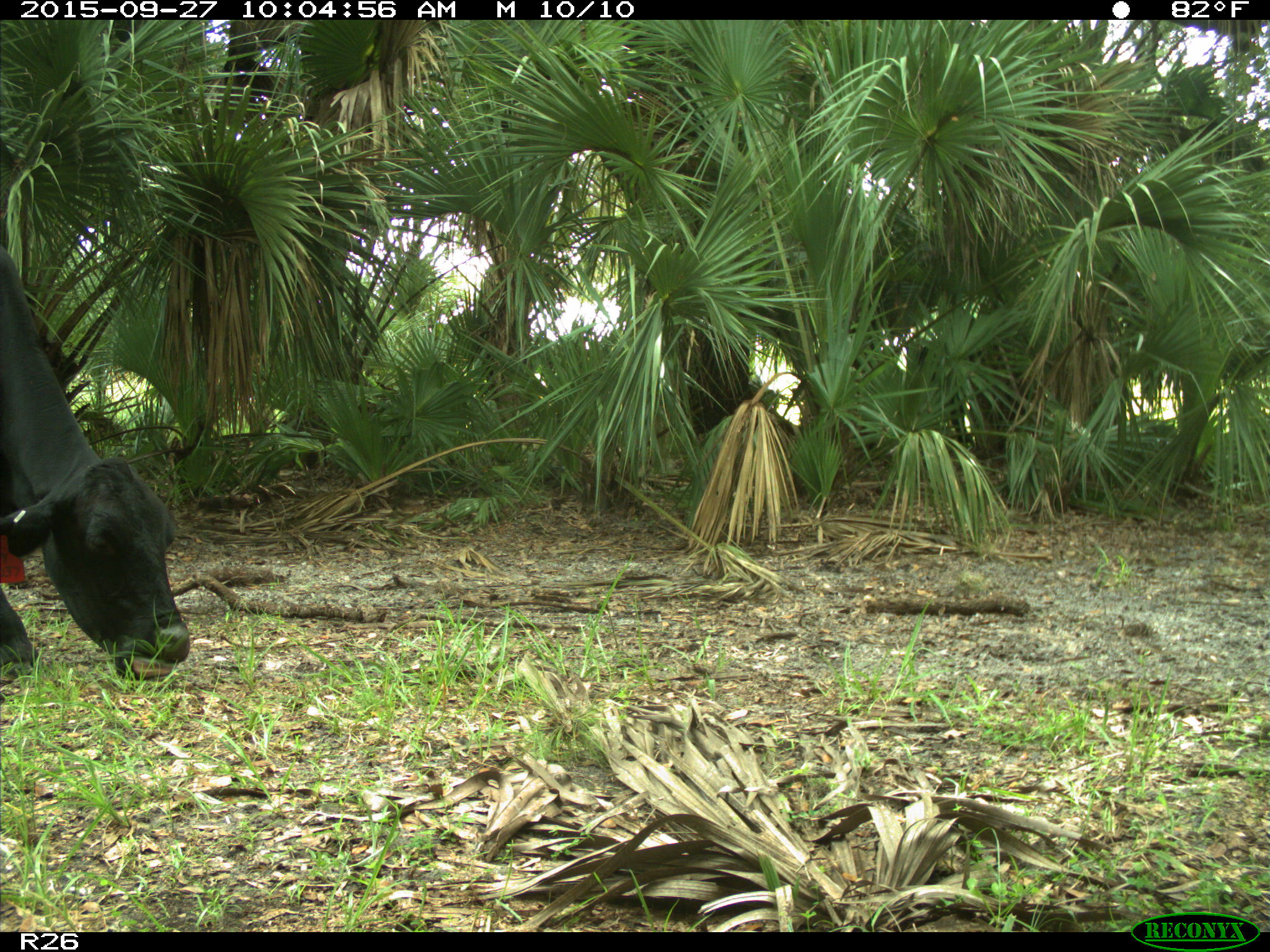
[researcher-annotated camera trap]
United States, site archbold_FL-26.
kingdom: Animalia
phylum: Chordata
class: Mammalia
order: Artiodactyla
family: Bovidae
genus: Bos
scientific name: Bos taurus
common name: domestic cow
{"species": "Bos taurus (domestic cow)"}